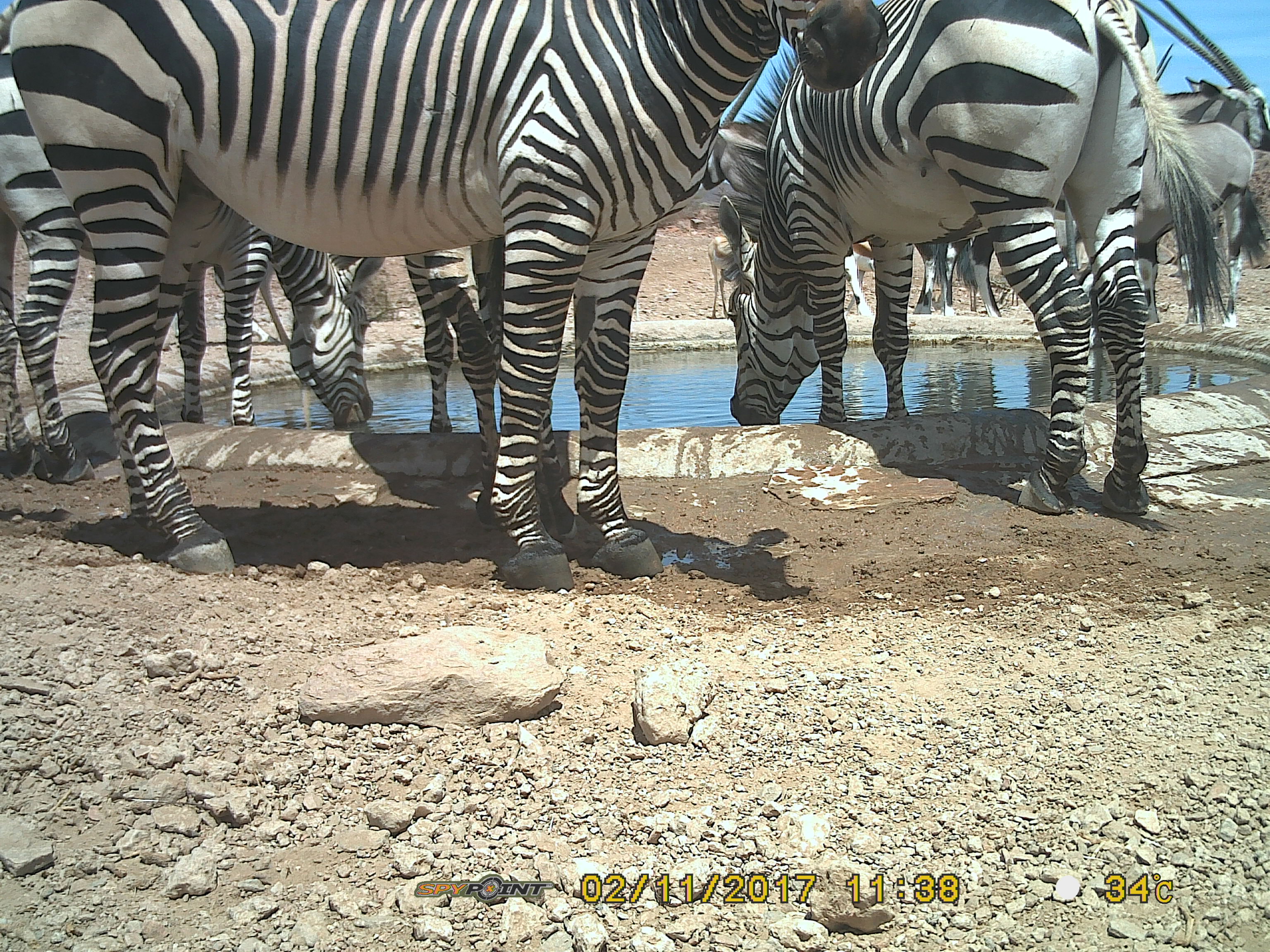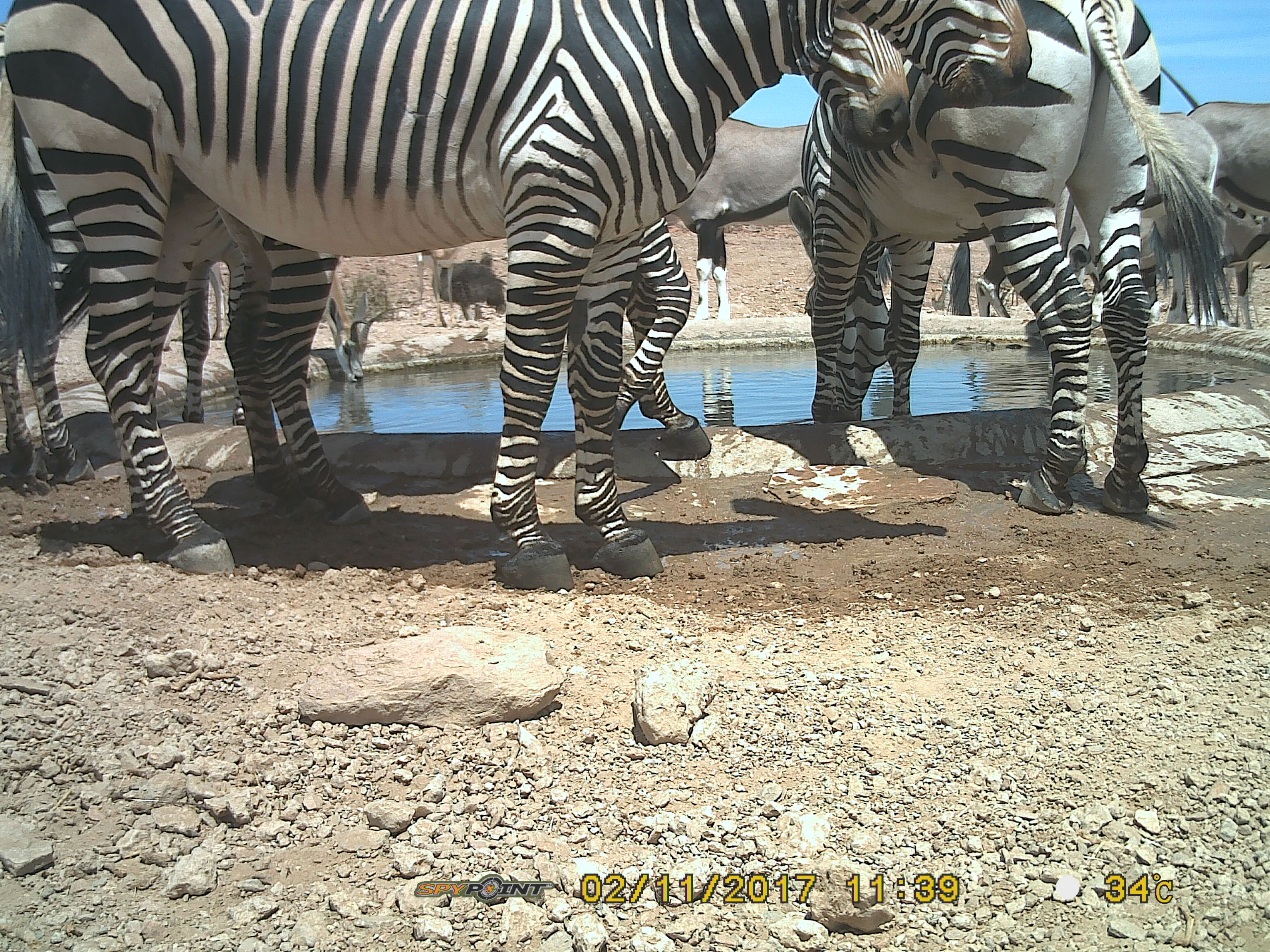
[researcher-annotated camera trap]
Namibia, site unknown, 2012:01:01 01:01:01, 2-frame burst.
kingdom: Animalia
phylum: Chordata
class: Mammalia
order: Perissodactyla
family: Equidae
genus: Equus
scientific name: Equus zebra hartmannae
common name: hartmann's mountain zebra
Equus zebra hartmannae (hartmann's mountain zebra).